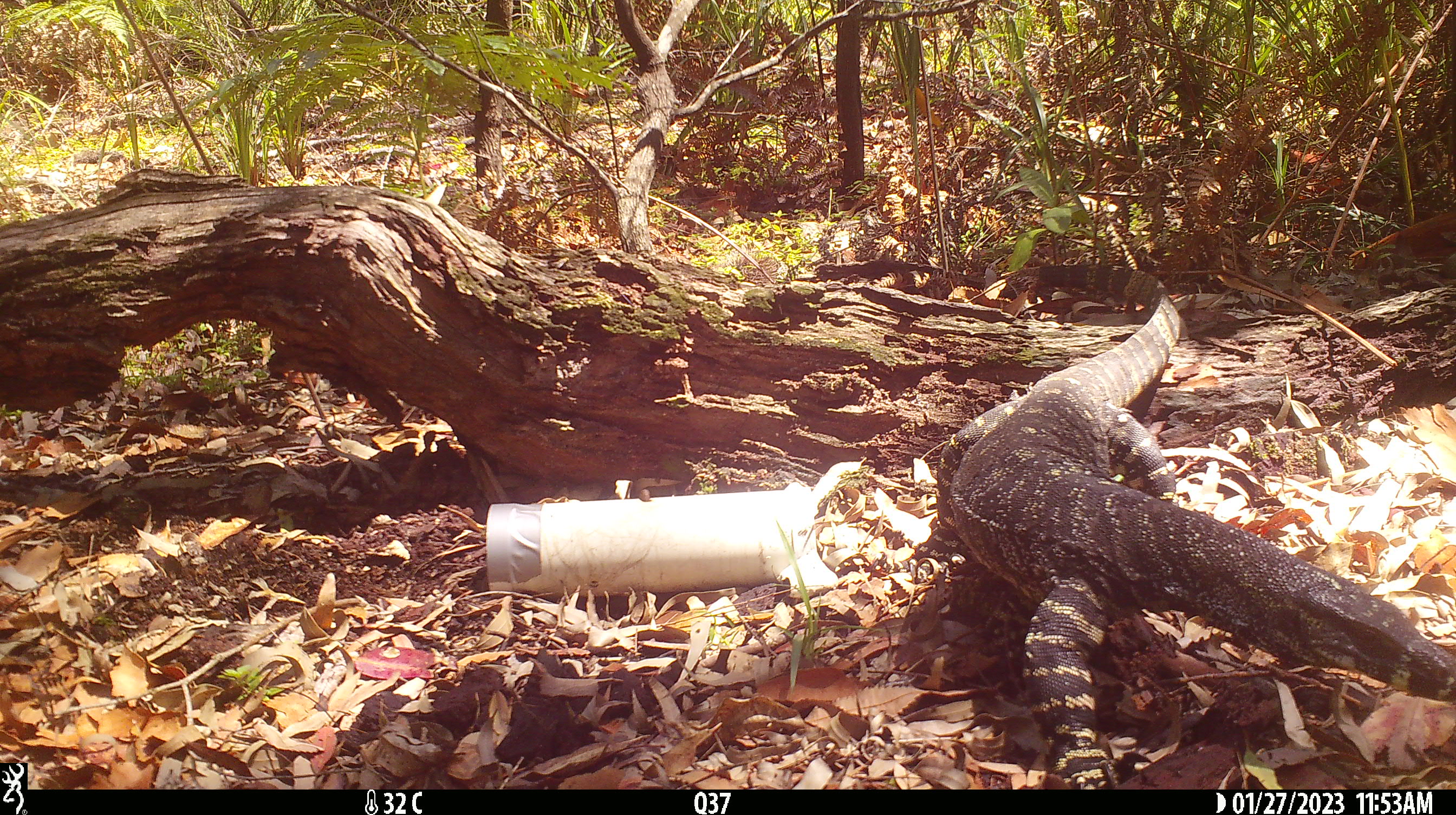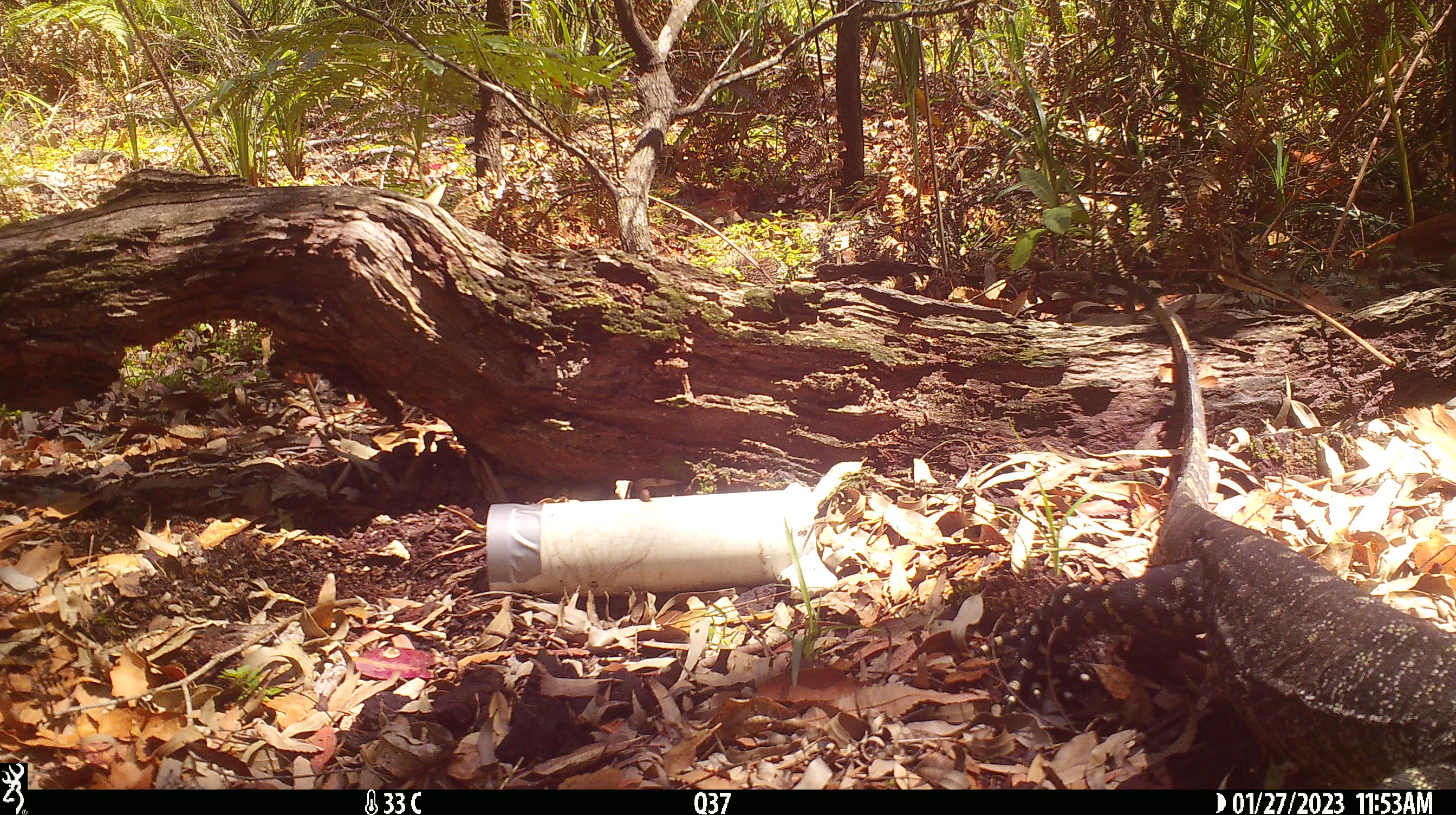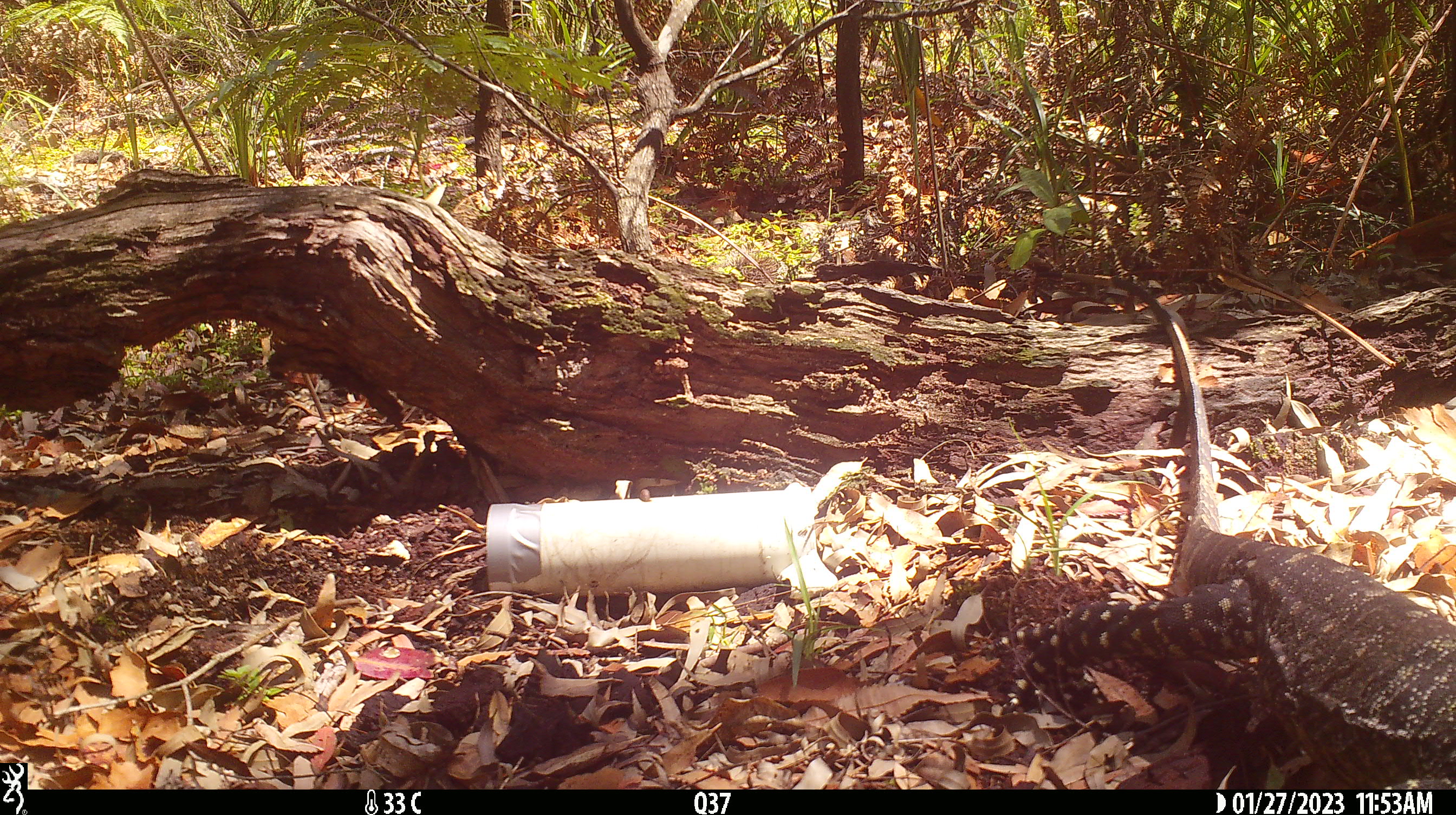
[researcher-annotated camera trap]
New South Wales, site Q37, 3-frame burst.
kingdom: Animalia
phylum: Chordata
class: Reptilia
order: Squamata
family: Varanidae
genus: Varanus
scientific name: Varanus varius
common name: lace monitor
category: goanna